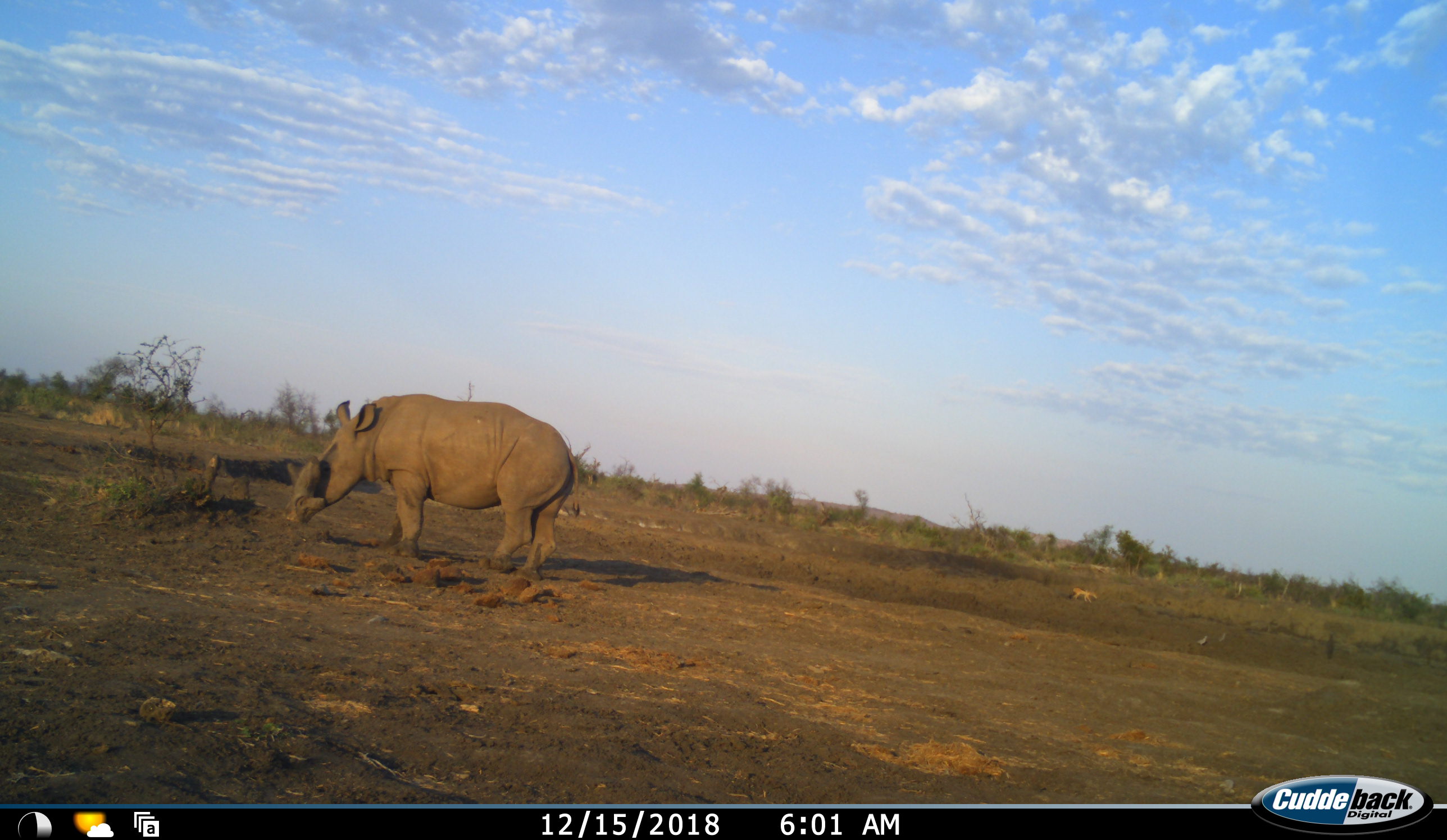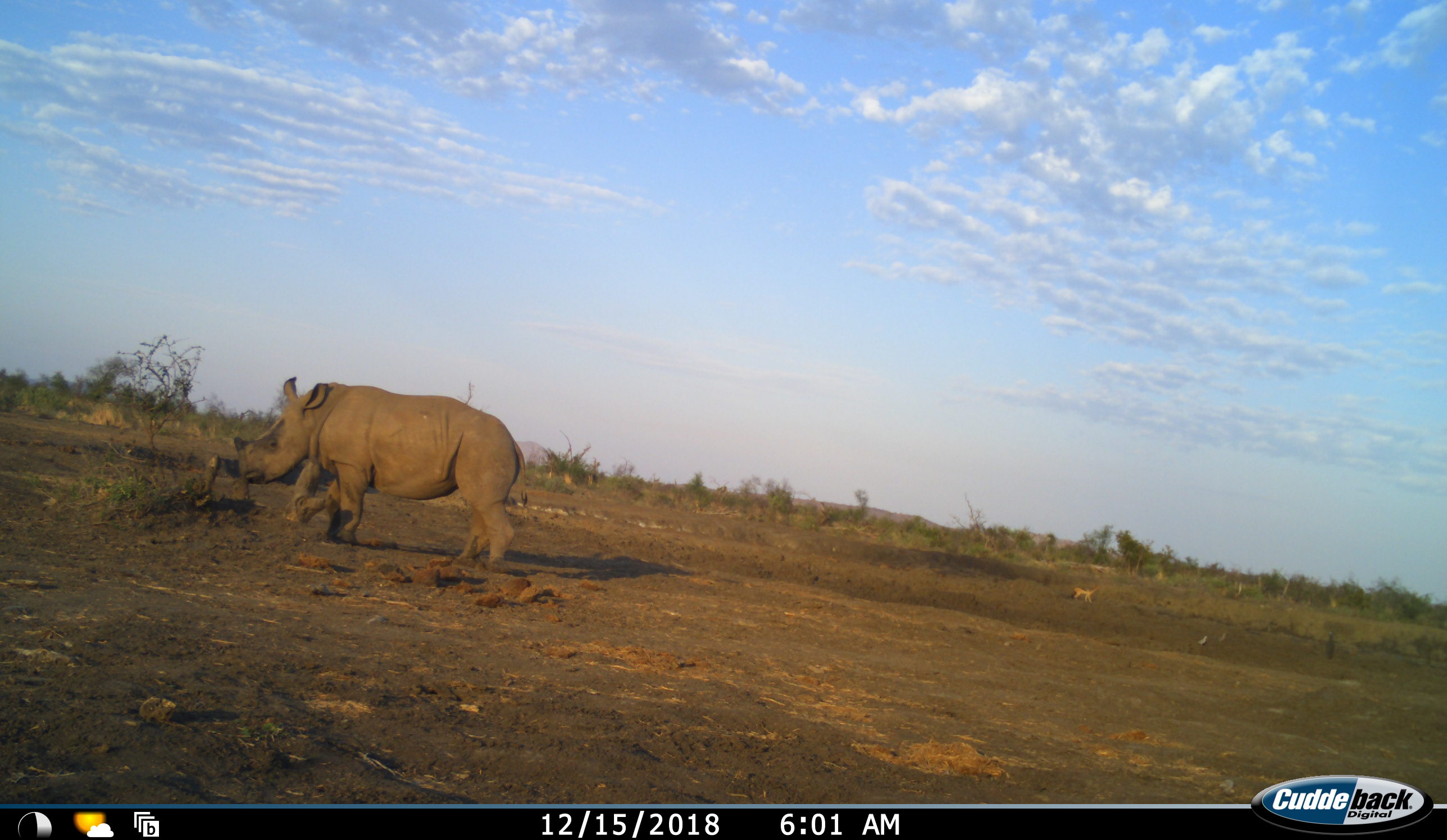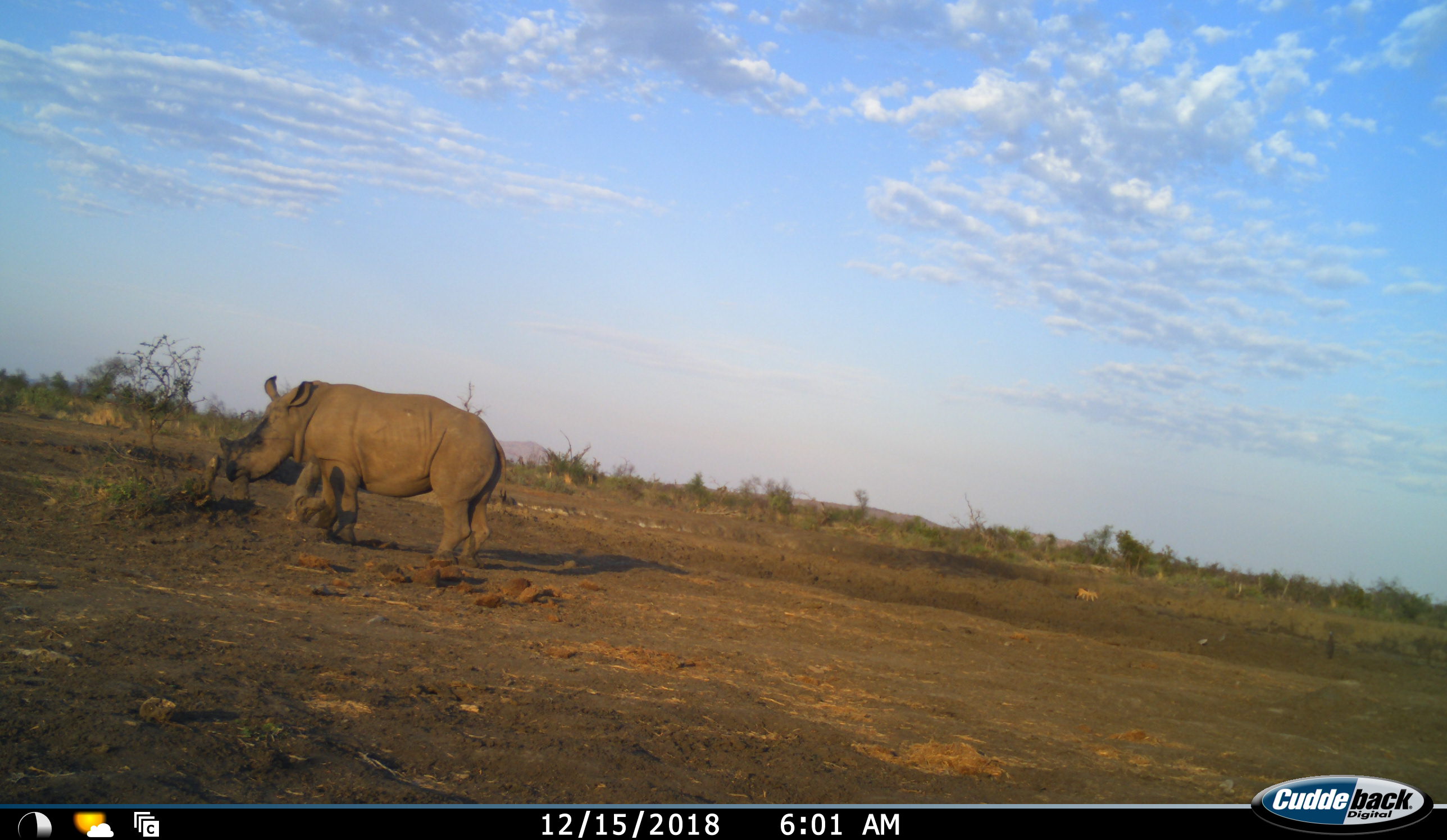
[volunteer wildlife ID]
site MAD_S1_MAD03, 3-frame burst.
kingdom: Animalia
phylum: Chordata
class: Mammalia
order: Perissodactyla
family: Rhinocerotidae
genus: Ceratotherium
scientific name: Ceratotherium simum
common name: white rhinoceros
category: rhinoceroswhite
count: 1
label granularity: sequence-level